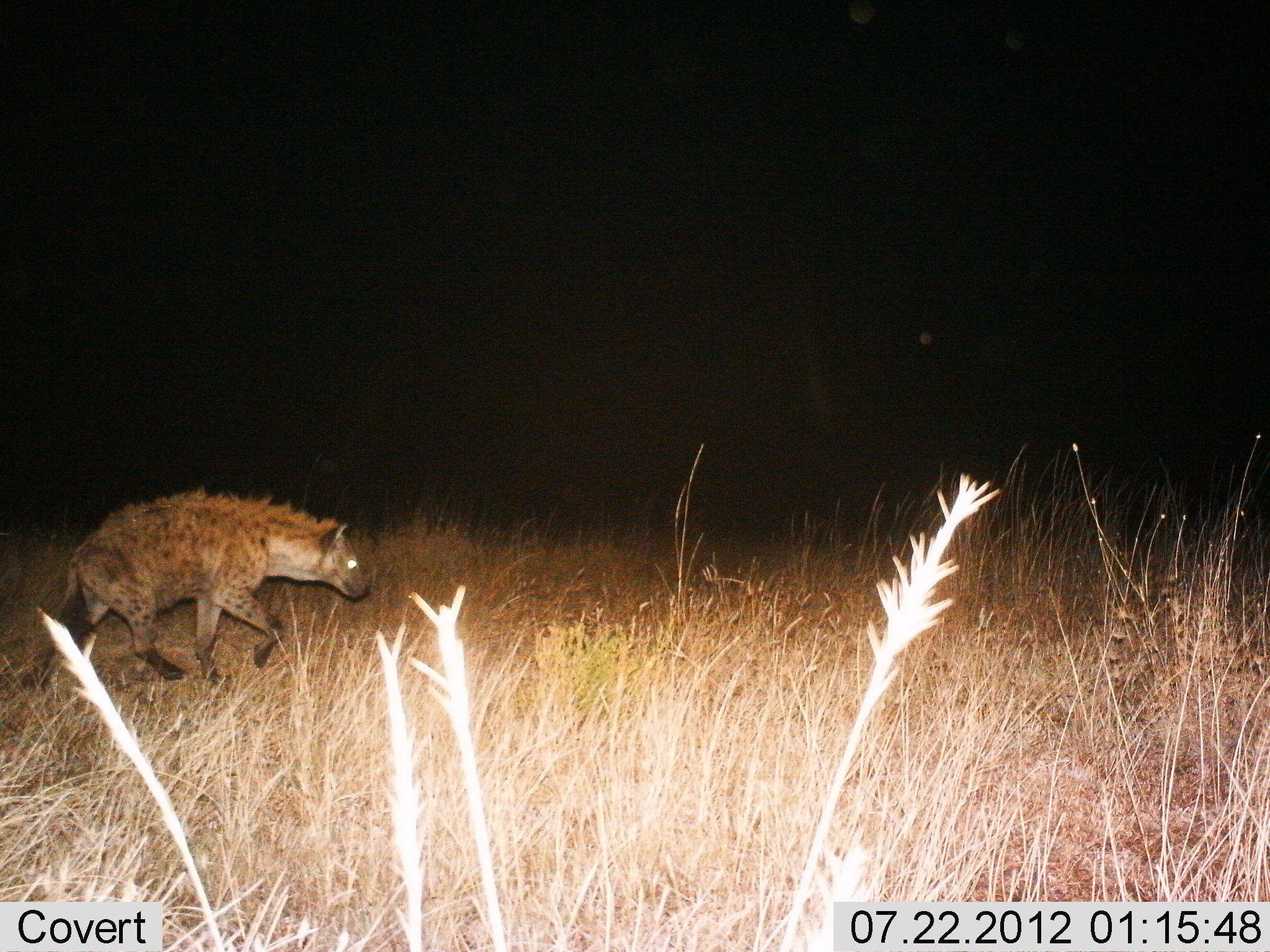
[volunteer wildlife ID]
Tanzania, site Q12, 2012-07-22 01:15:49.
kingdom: Animalia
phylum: Chordata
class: Mammalia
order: Carnivora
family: Hyaenidae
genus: Crocuta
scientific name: Crocuta crocuta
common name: spotted hyena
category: hyenaspotted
Hyenaspotted (spotted hyena) (Crocuta crocuta), count 1. Behavior (volunteer vote fractions): standing 0%, resting 0%, moving 100%, interacting 0%. Young present (vote fraction): 0%. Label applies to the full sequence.